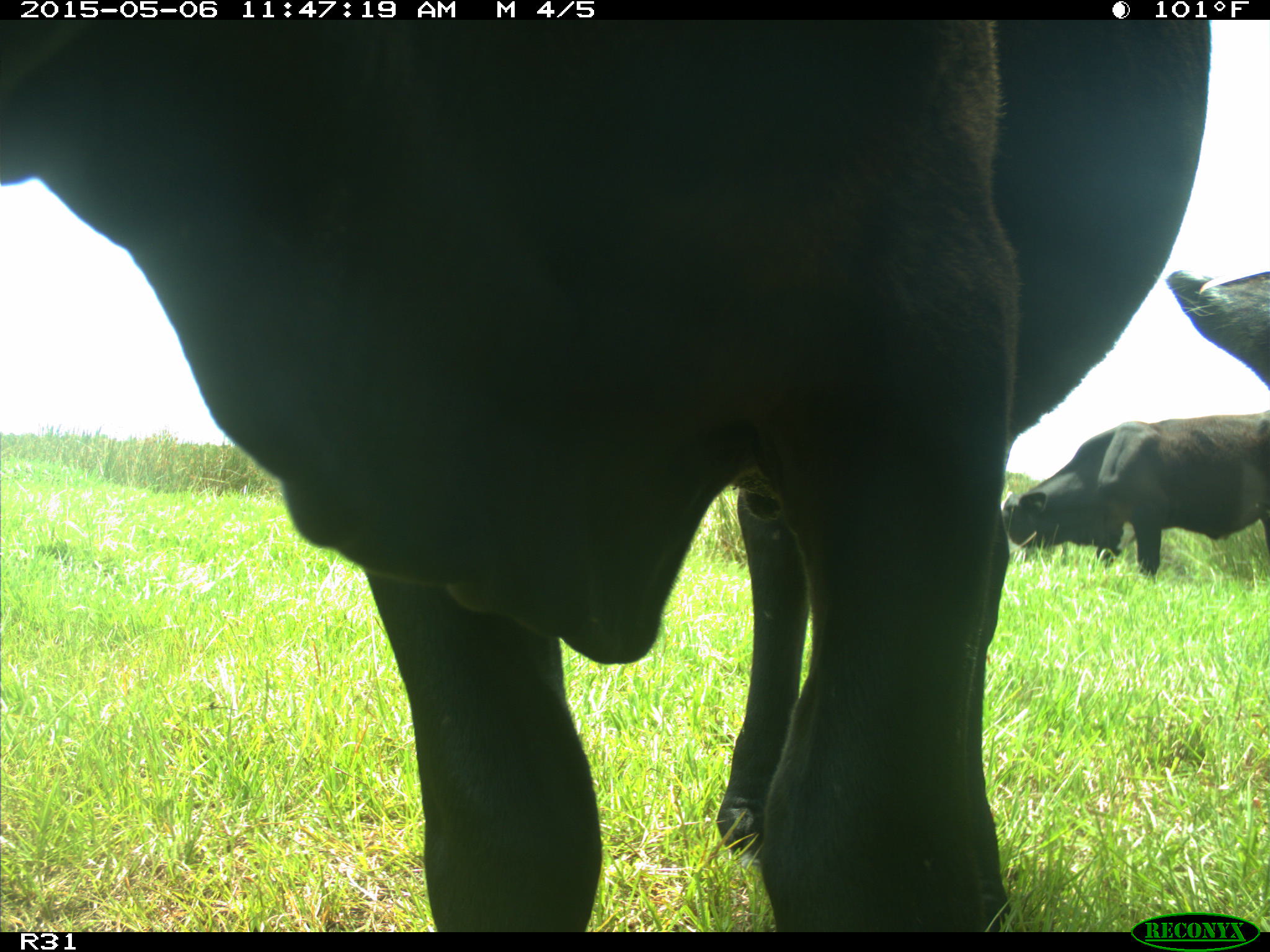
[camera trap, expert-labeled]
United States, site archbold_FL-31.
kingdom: Animalia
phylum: Chordata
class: Mammalia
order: Artiodactyla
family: Bovidae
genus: Bos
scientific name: Bos taurus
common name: domestic cow